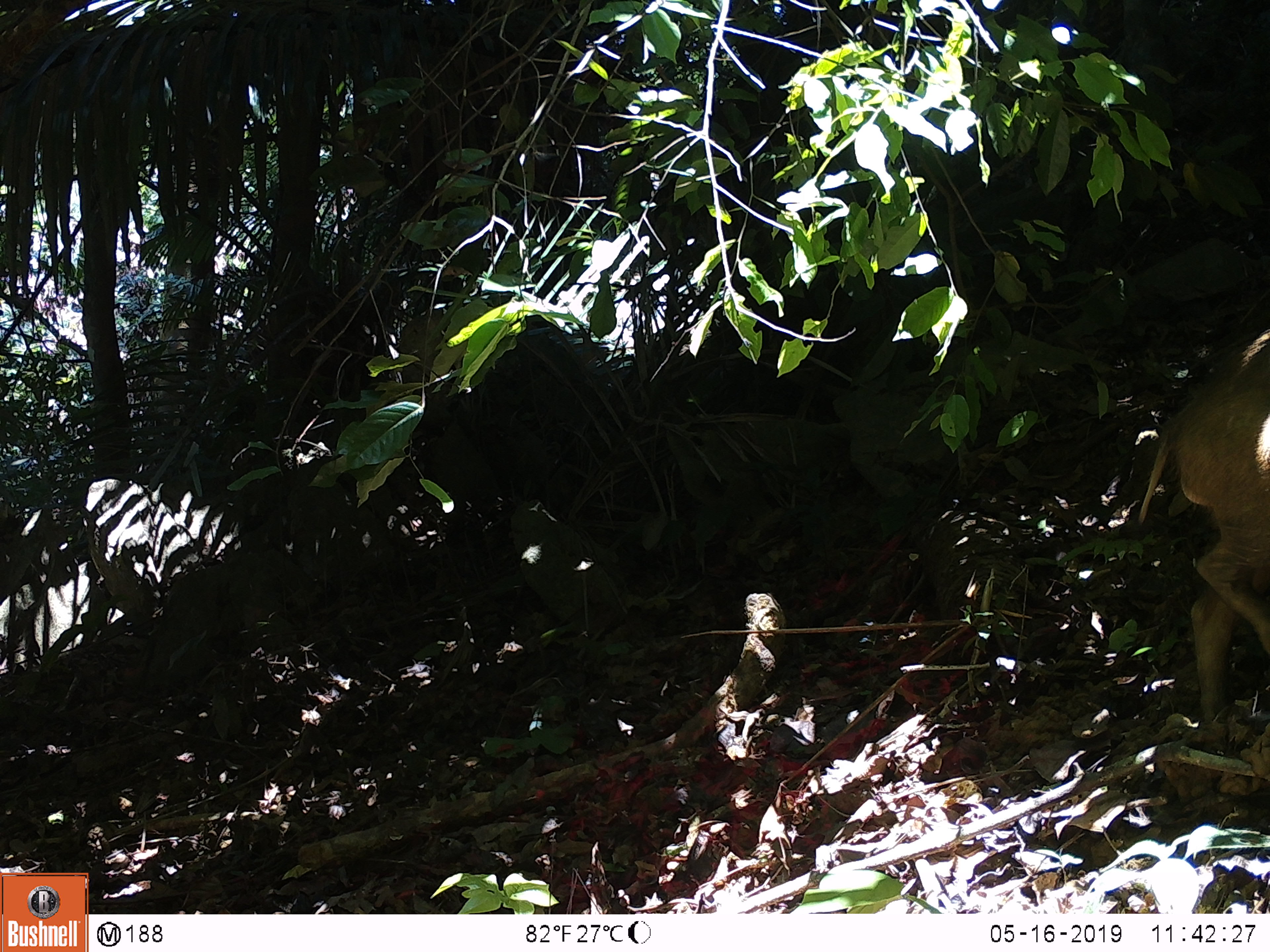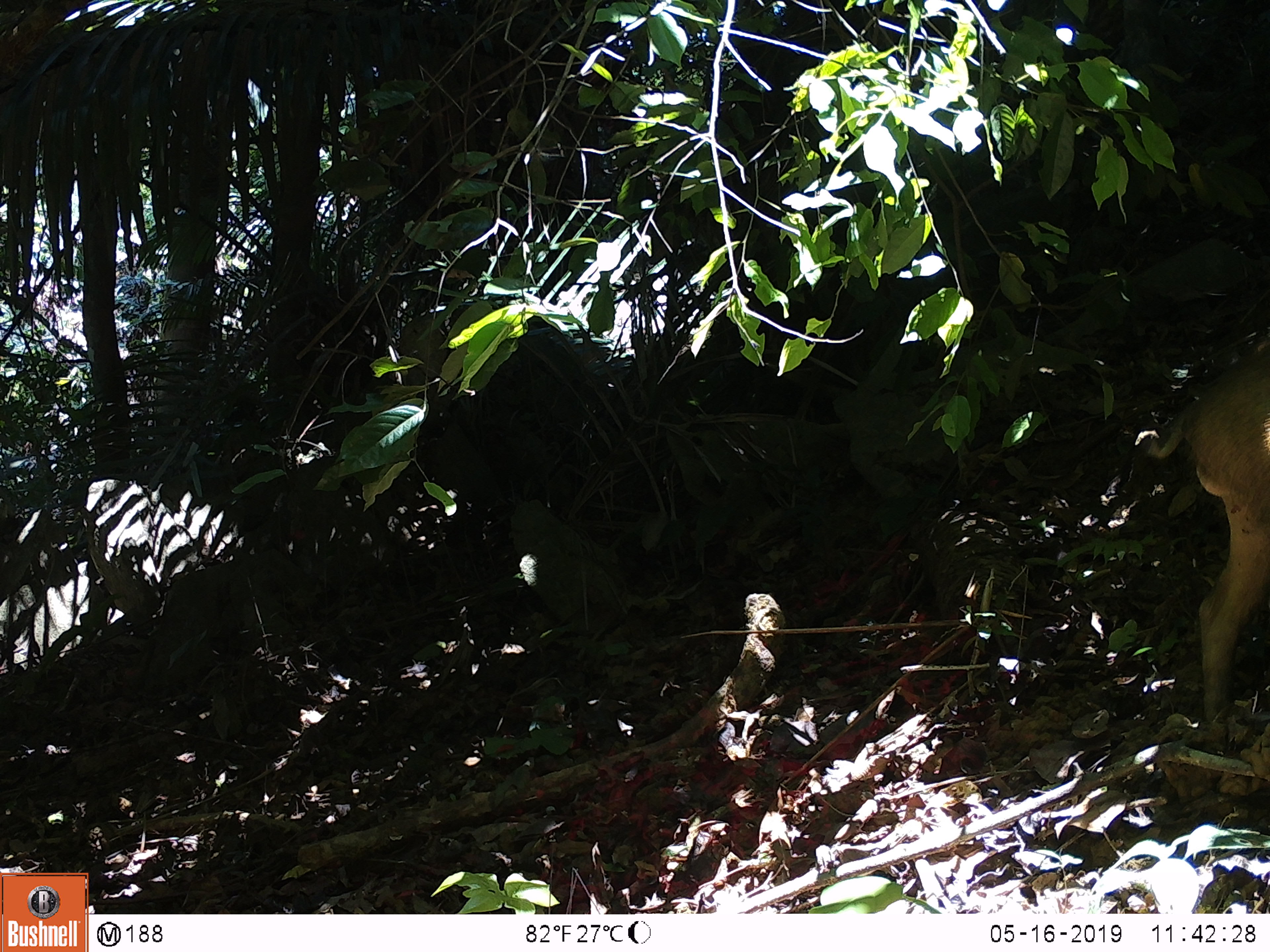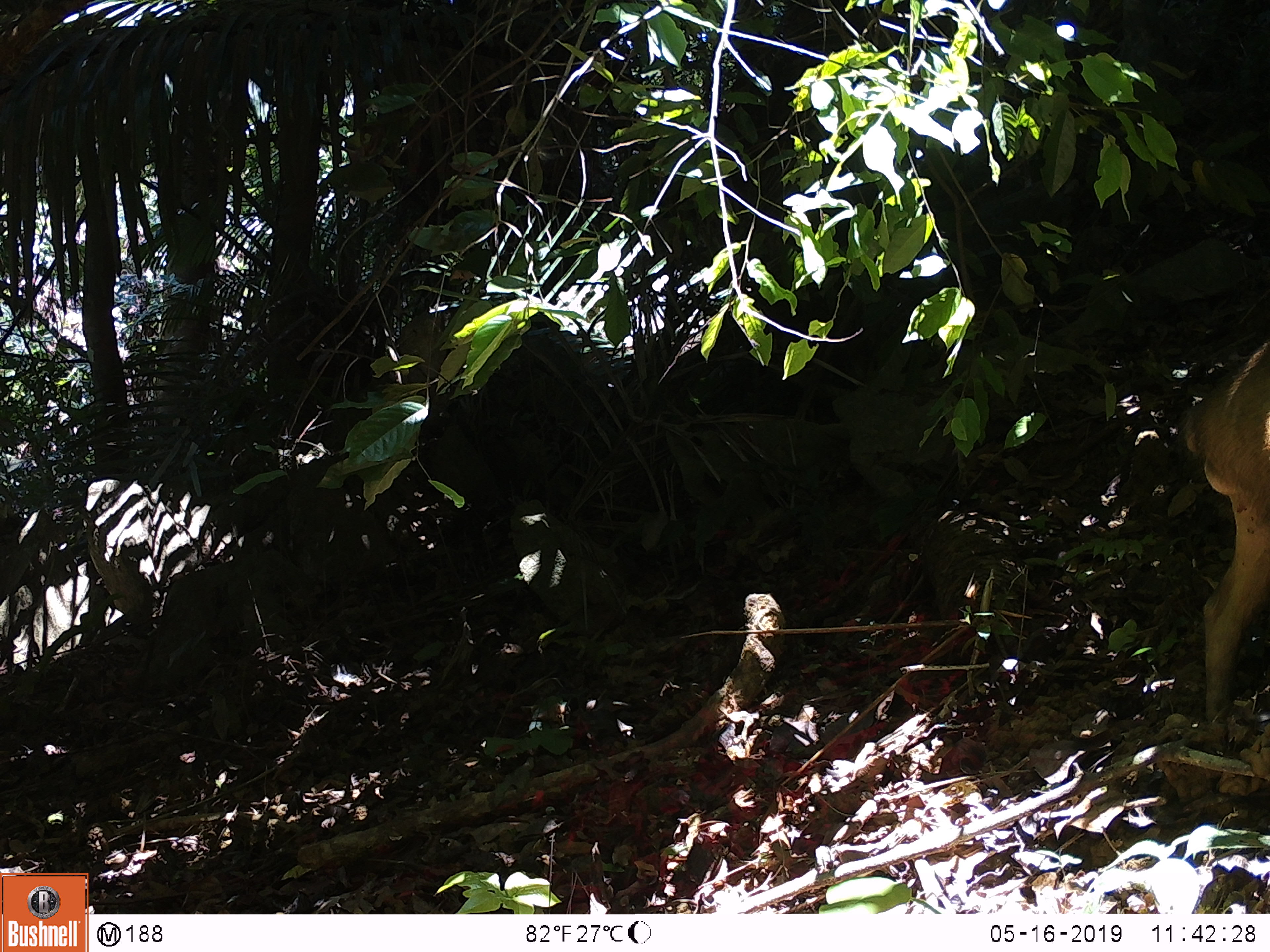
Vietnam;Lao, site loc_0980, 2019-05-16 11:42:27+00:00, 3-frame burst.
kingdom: Animalia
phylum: Chordata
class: Mammalia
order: Artiodactyla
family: Suidae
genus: Sus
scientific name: Sus scrofa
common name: eurasian wild pig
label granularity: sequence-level